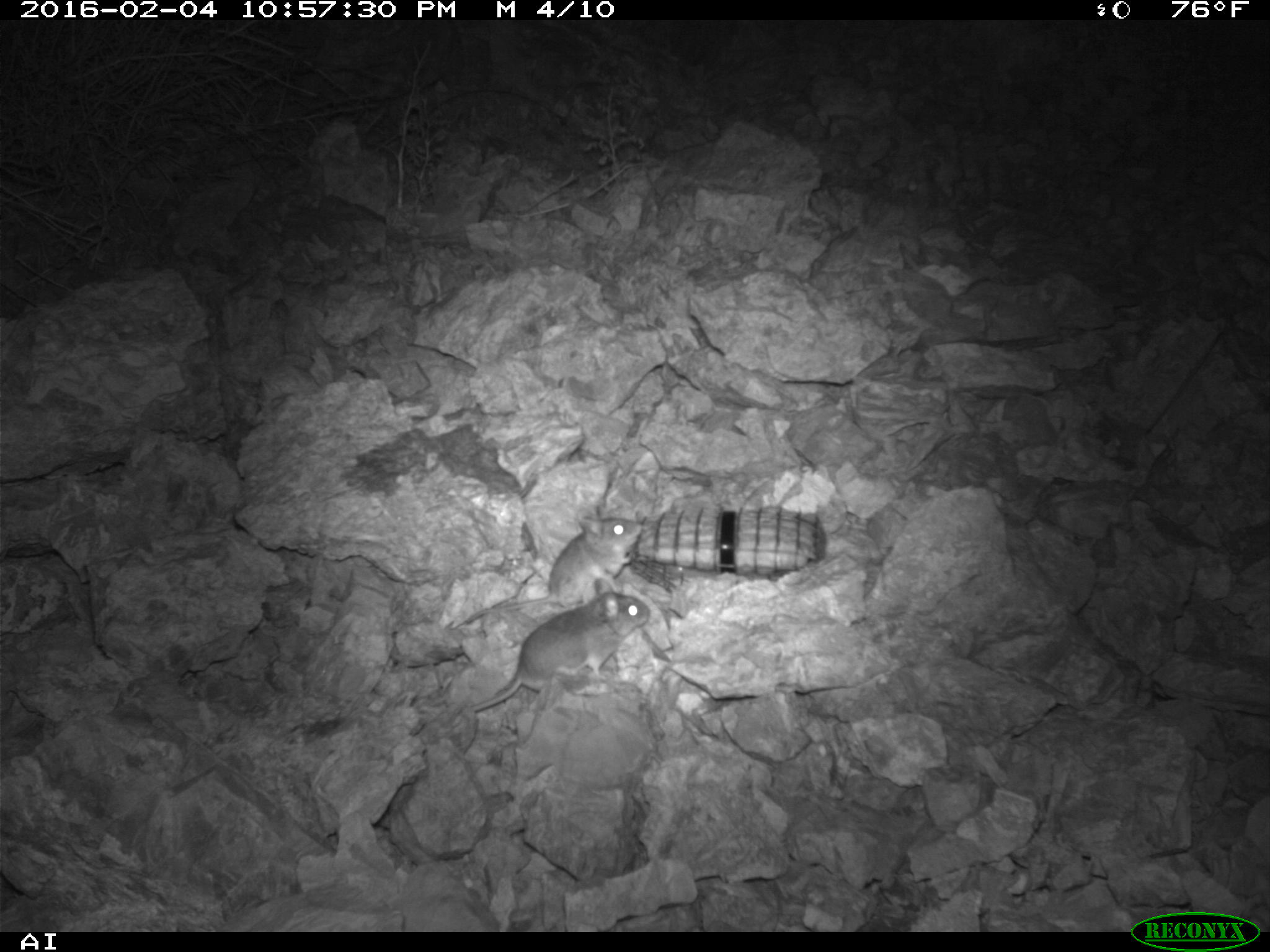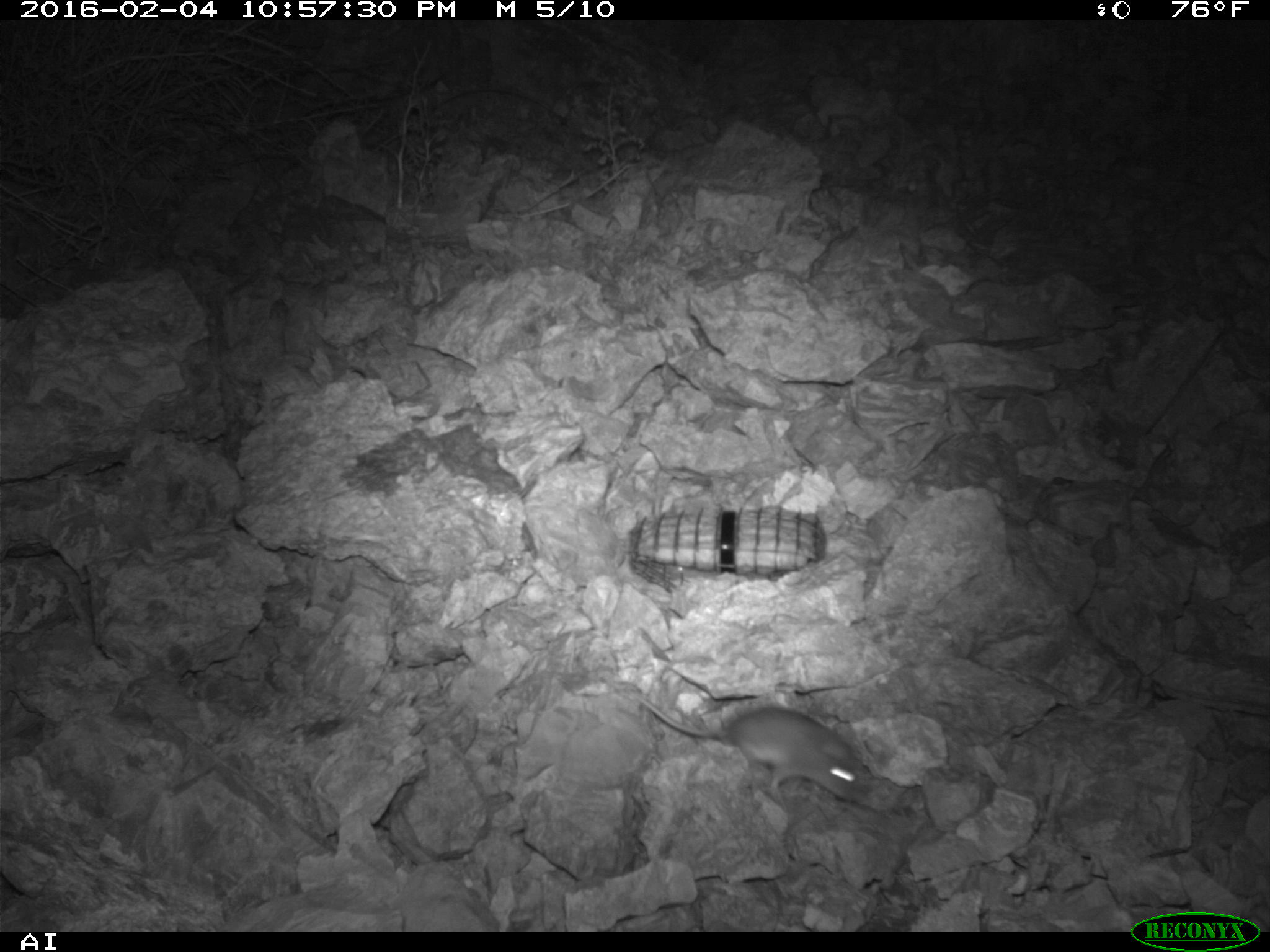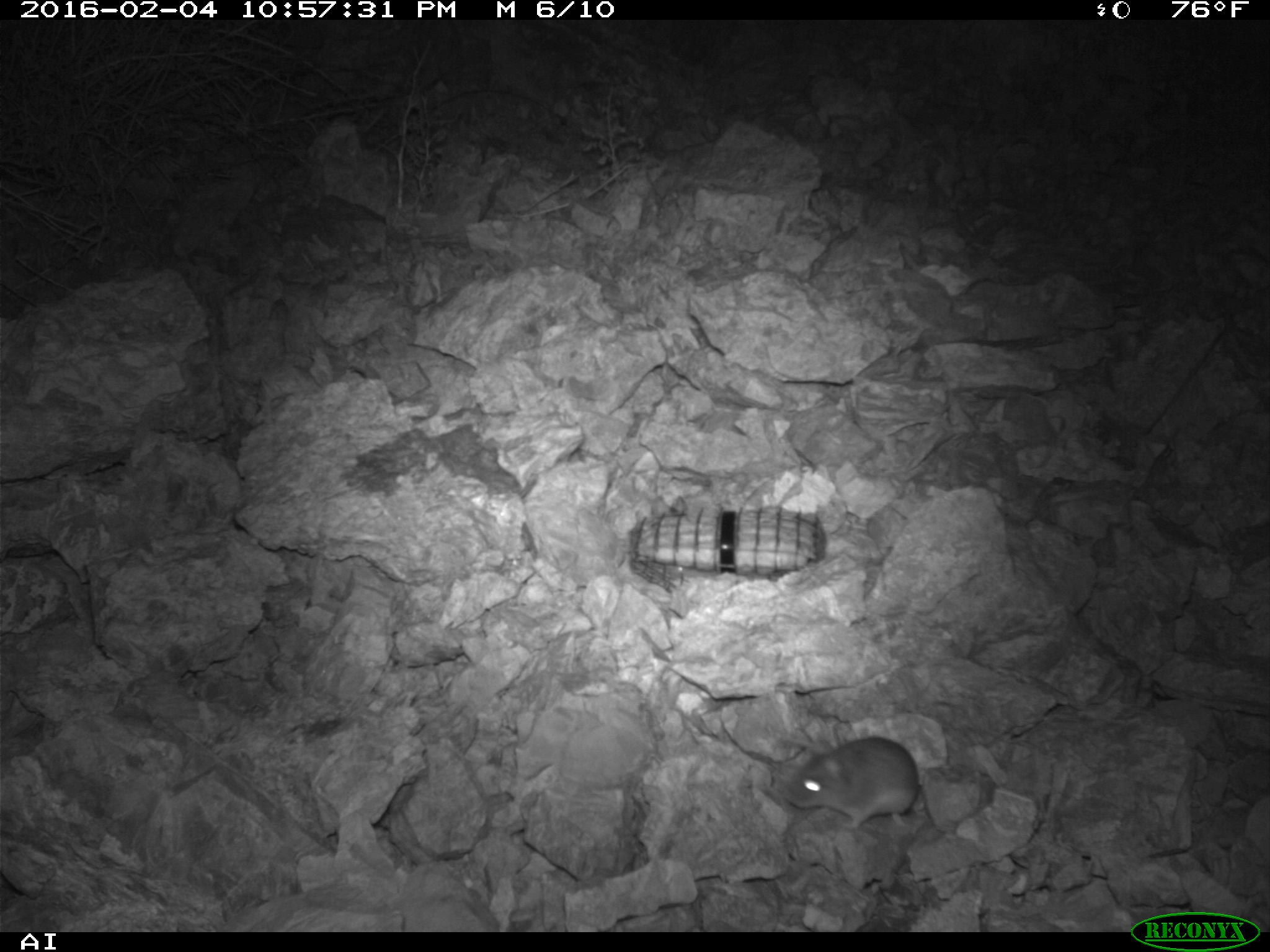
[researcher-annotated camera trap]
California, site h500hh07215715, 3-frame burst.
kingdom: Animalia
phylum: Chordata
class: Mammalia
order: Rodentia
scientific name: Rodentia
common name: rodent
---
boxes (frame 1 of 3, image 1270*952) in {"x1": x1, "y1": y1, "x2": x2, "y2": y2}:
rodent: {"x1": 471, "y1": 578, "x2": 650, "y2": 712}; {"x1": 459, "y1": 504, "x2": 642, "y2": 627}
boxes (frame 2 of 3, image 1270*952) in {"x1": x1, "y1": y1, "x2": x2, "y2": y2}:
rodent: {"x1": 641, "y1": 697, "x2": 869, "y2": 803}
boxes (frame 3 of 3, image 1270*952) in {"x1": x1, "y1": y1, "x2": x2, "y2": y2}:
rodent: {"x1": 775, "y1": 736, "x2": 925, "y2": 831}